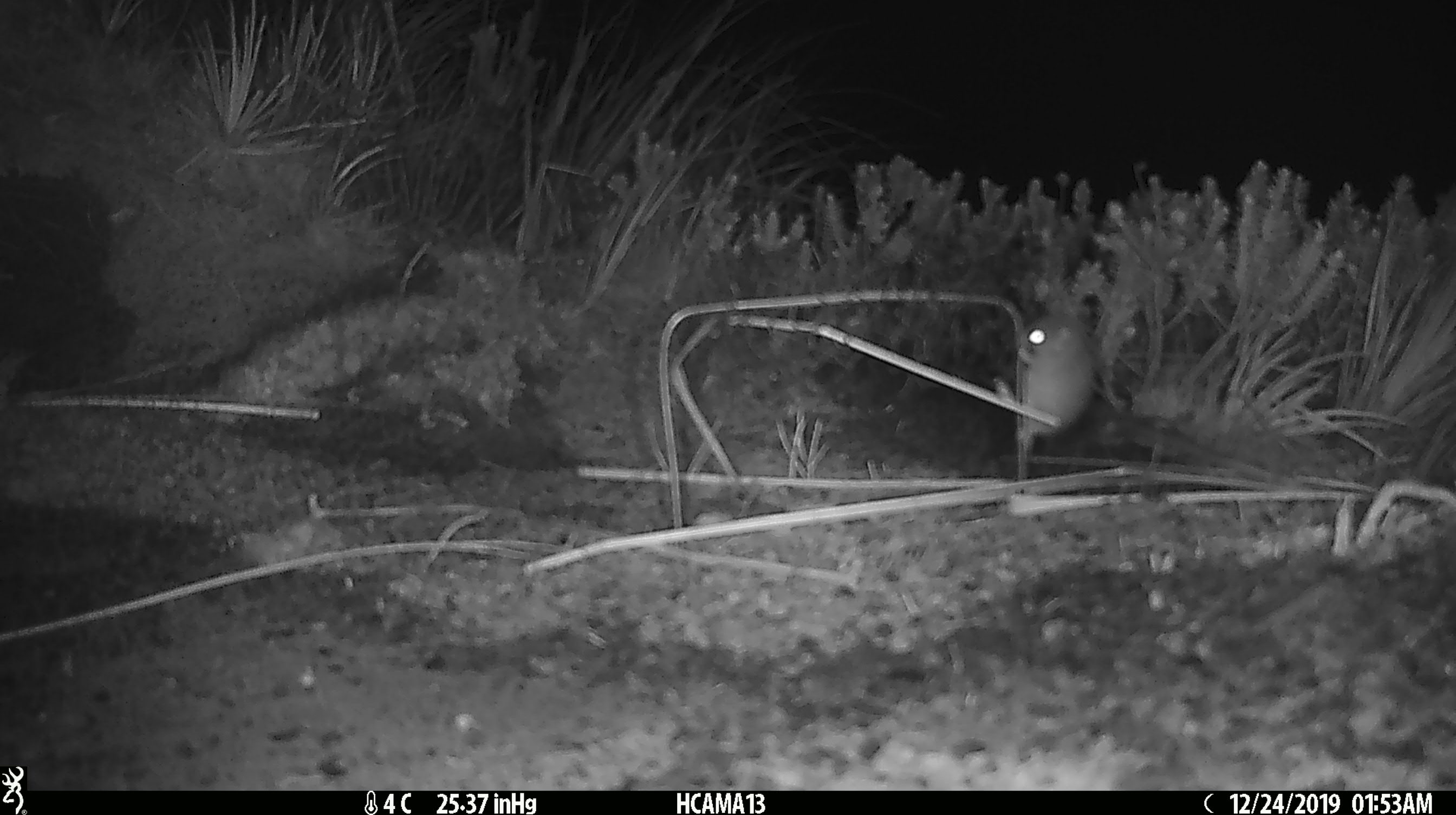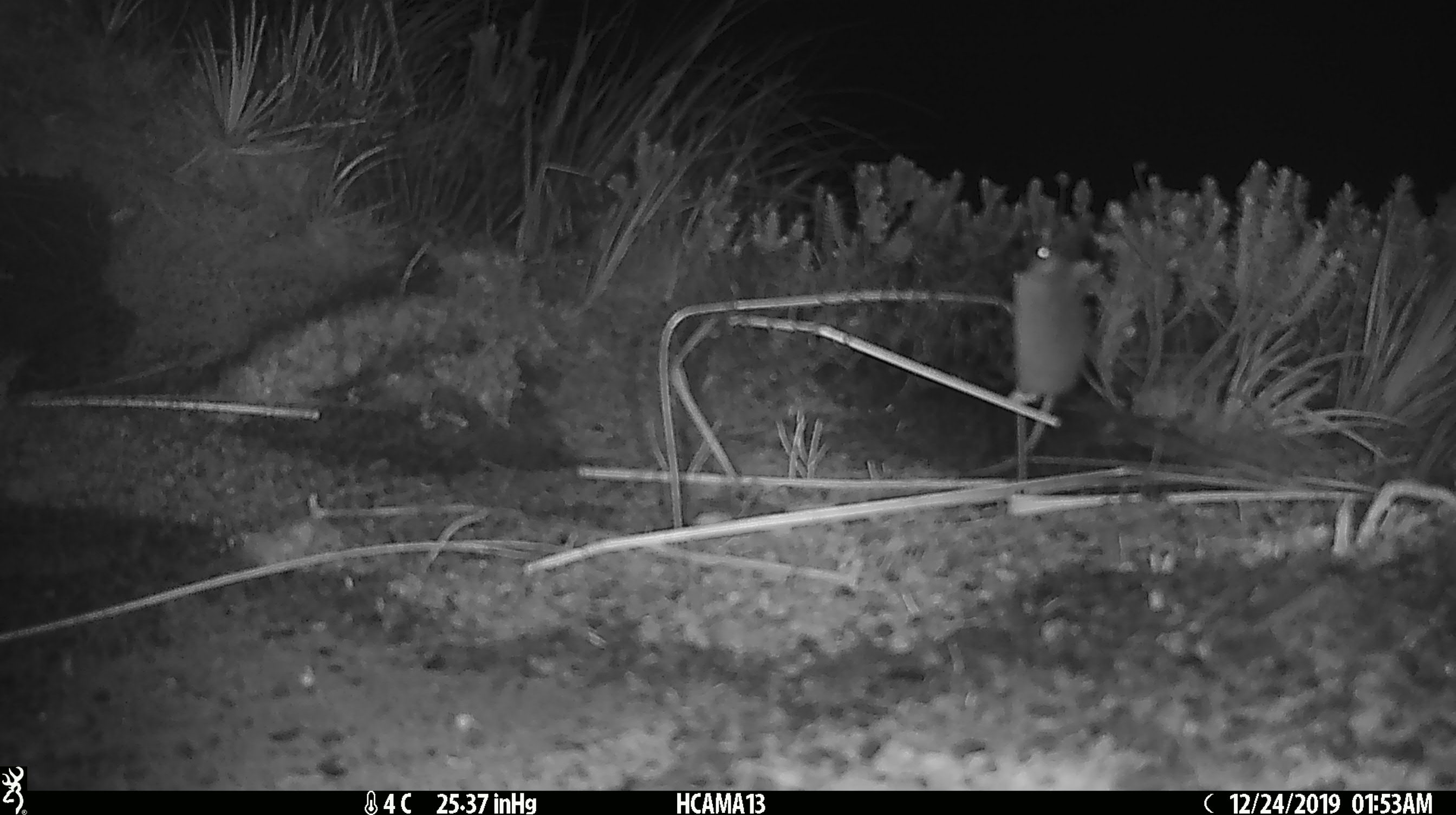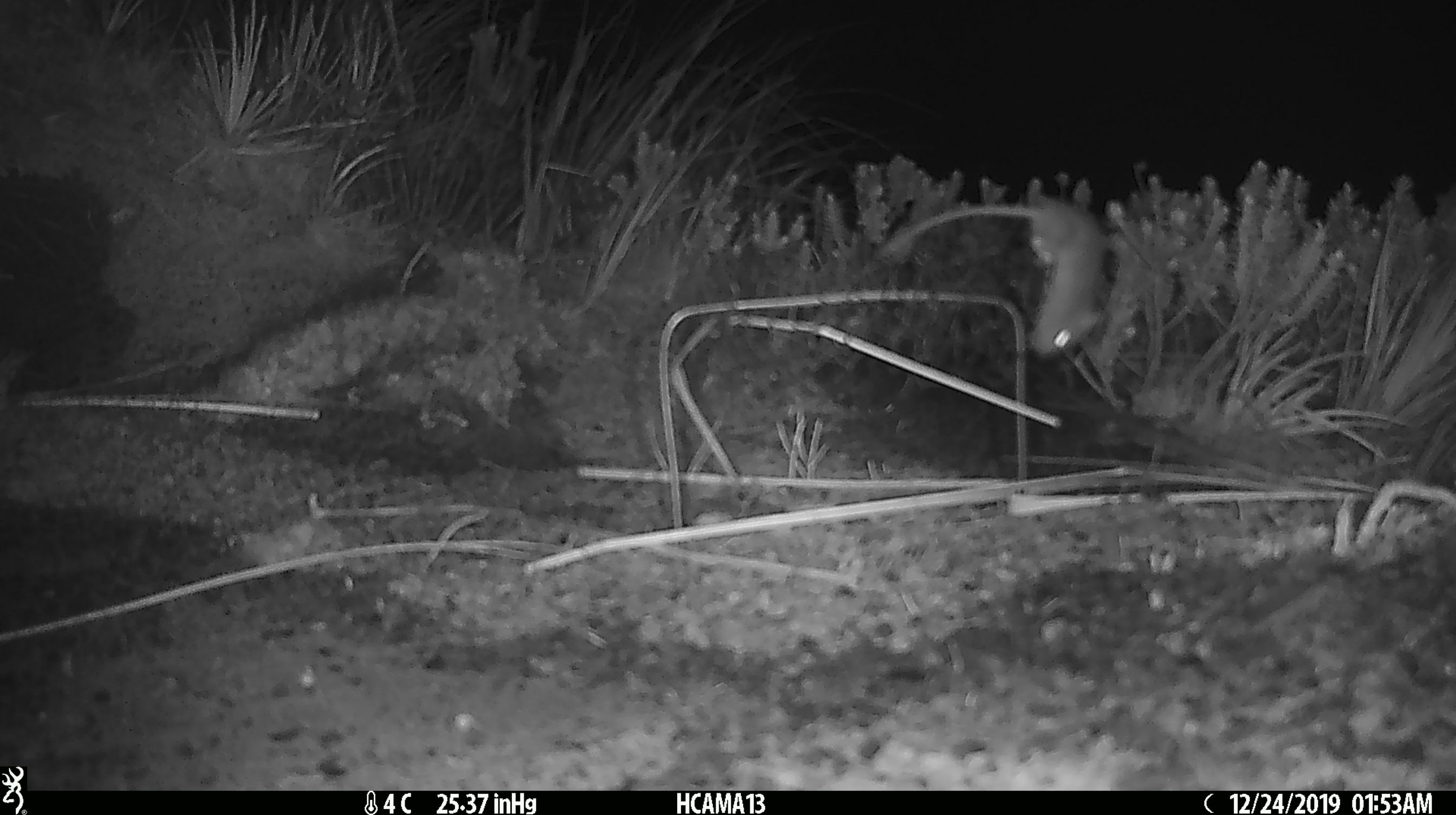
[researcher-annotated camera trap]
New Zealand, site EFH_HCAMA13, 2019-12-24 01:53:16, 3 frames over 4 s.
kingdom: Animalia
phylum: Chordata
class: Mammalia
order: Rodentia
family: Muridae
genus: Mus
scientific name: Mus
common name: mouse